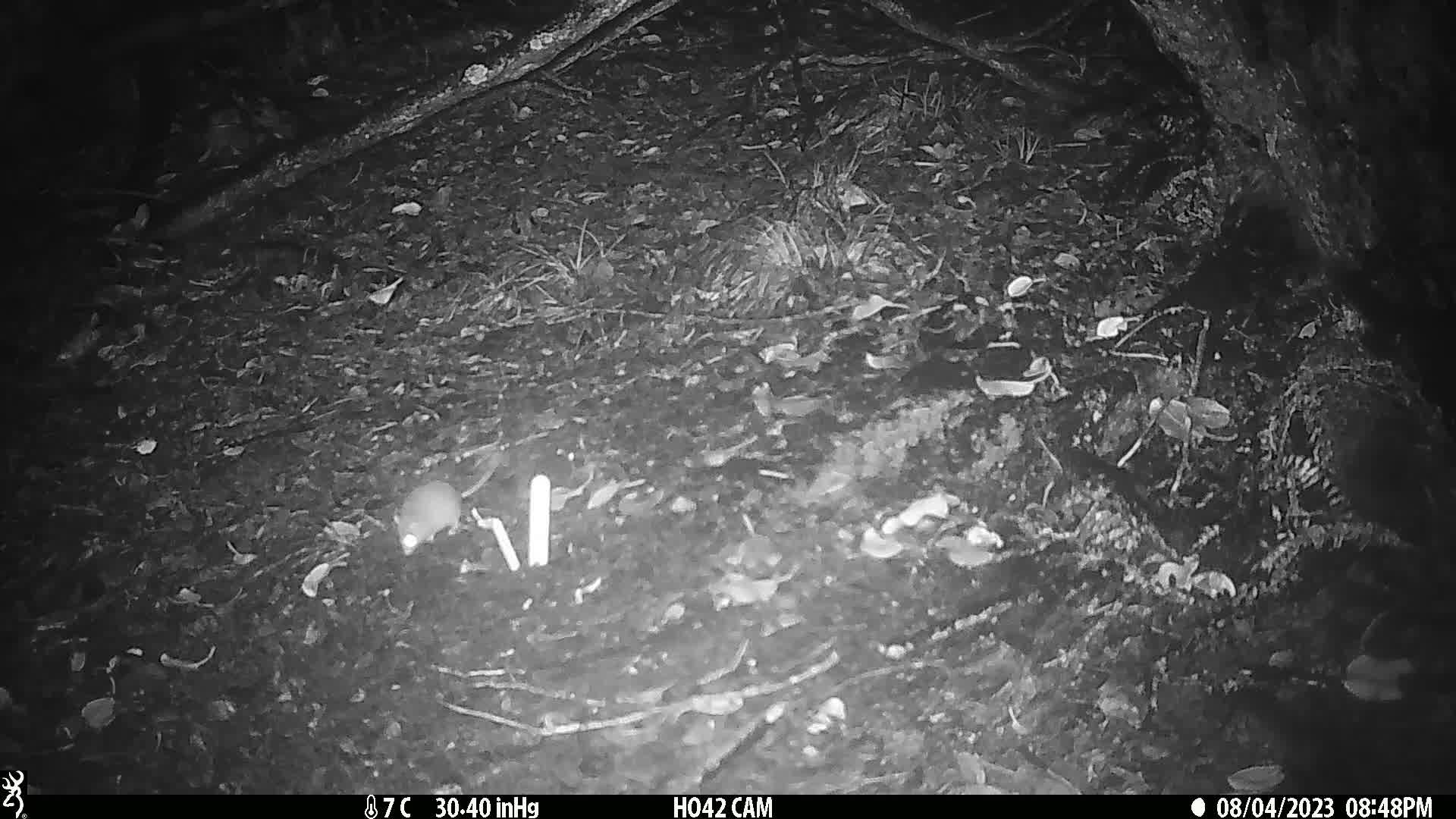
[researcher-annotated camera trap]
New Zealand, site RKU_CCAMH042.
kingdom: Animalia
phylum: Chordata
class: Mammalia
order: Rodentia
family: Muridae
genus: Rattus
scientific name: Rattus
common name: rat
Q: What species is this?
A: Rat (Rattus).